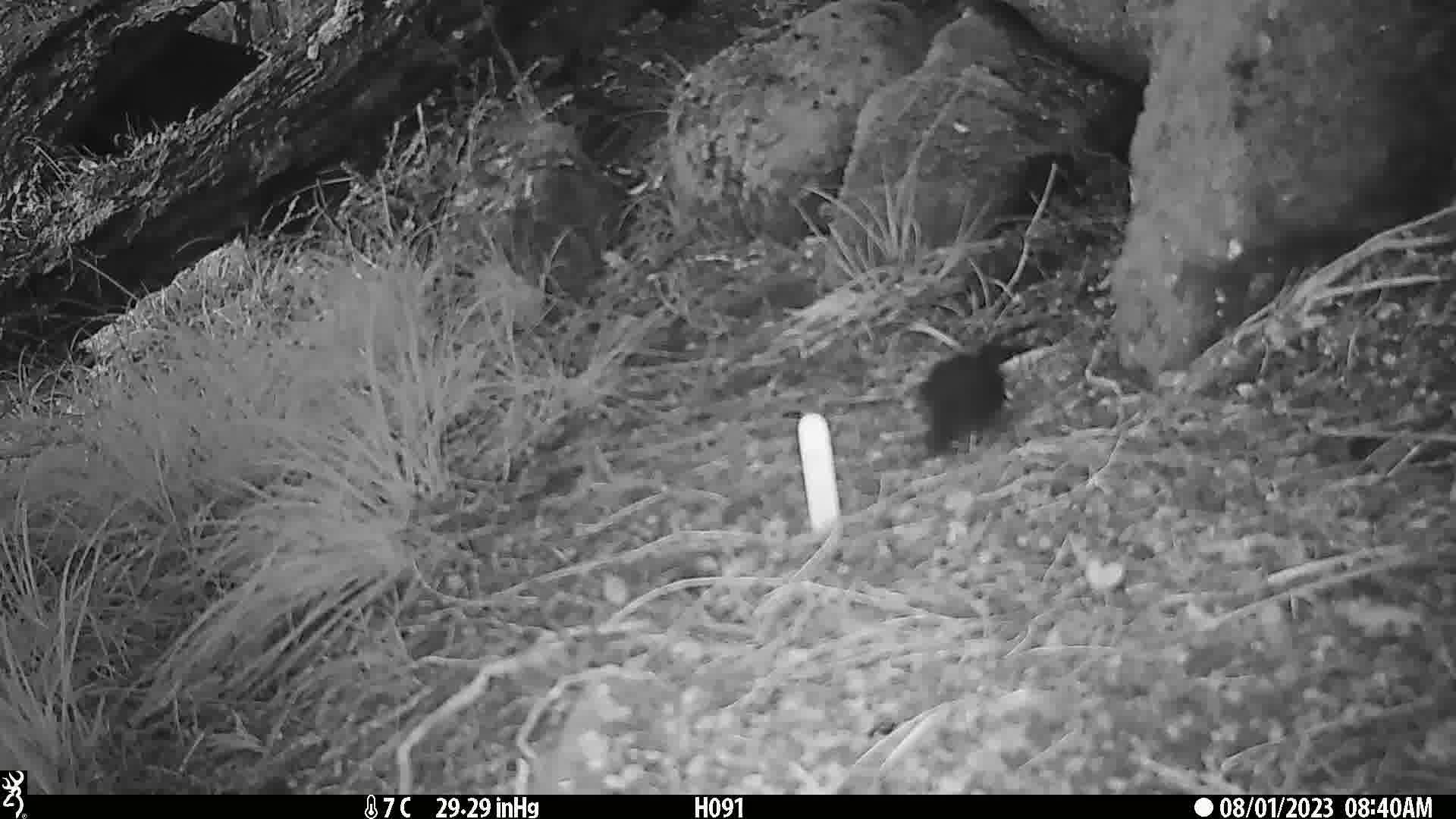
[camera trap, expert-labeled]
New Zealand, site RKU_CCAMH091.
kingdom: Animalia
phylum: Chordata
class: Aves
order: Passeriformes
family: Turdidae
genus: Turdus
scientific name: Turdus merula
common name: eurasian blackbird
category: blackbird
Blackbird (eurasian blackbird) (Turdus merula).